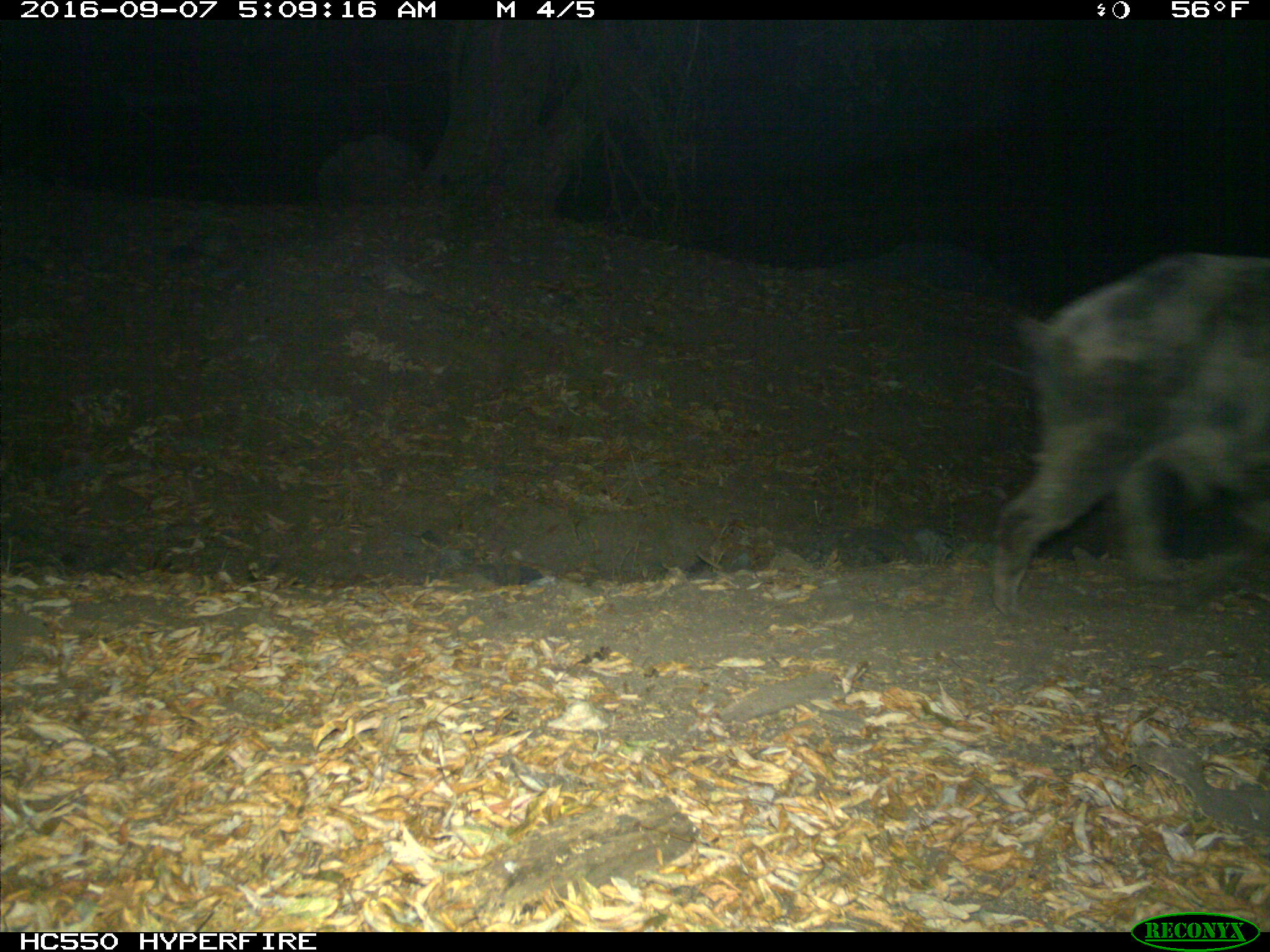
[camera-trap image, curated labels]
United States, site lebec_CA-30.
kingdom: Animalia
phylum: Chordata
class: Mammalia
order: Artiodactyla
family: Suidae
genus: Sus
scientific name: Sus scrofa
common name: wild boar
Sus scrofa (wild boar).